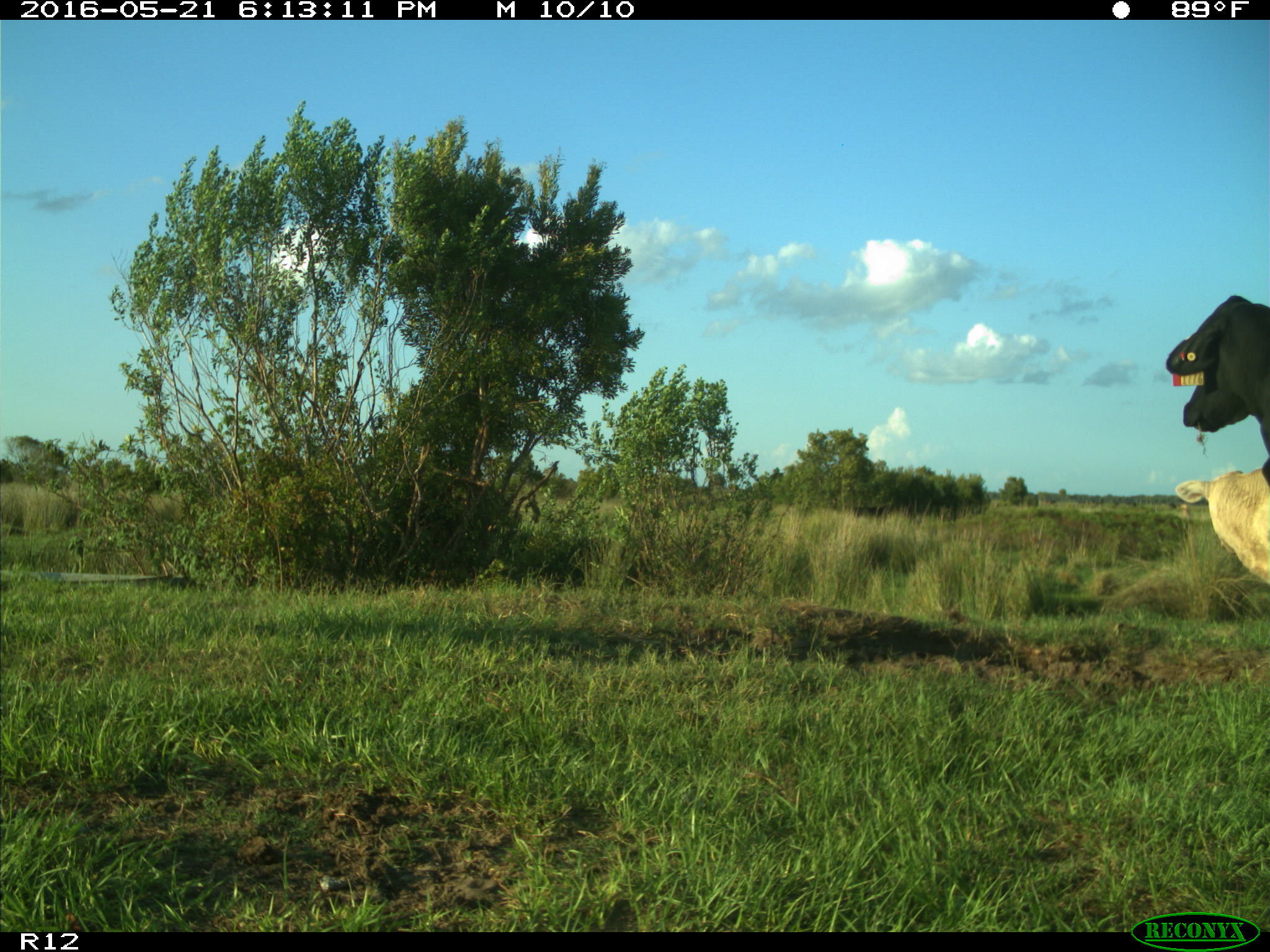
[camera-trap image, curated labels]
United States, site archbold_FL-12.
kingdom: Animalia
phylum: Chordata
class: Mammalia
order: Artiodactyla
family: Bovidae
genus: Bos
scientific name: Bos taurus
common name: domestic cow